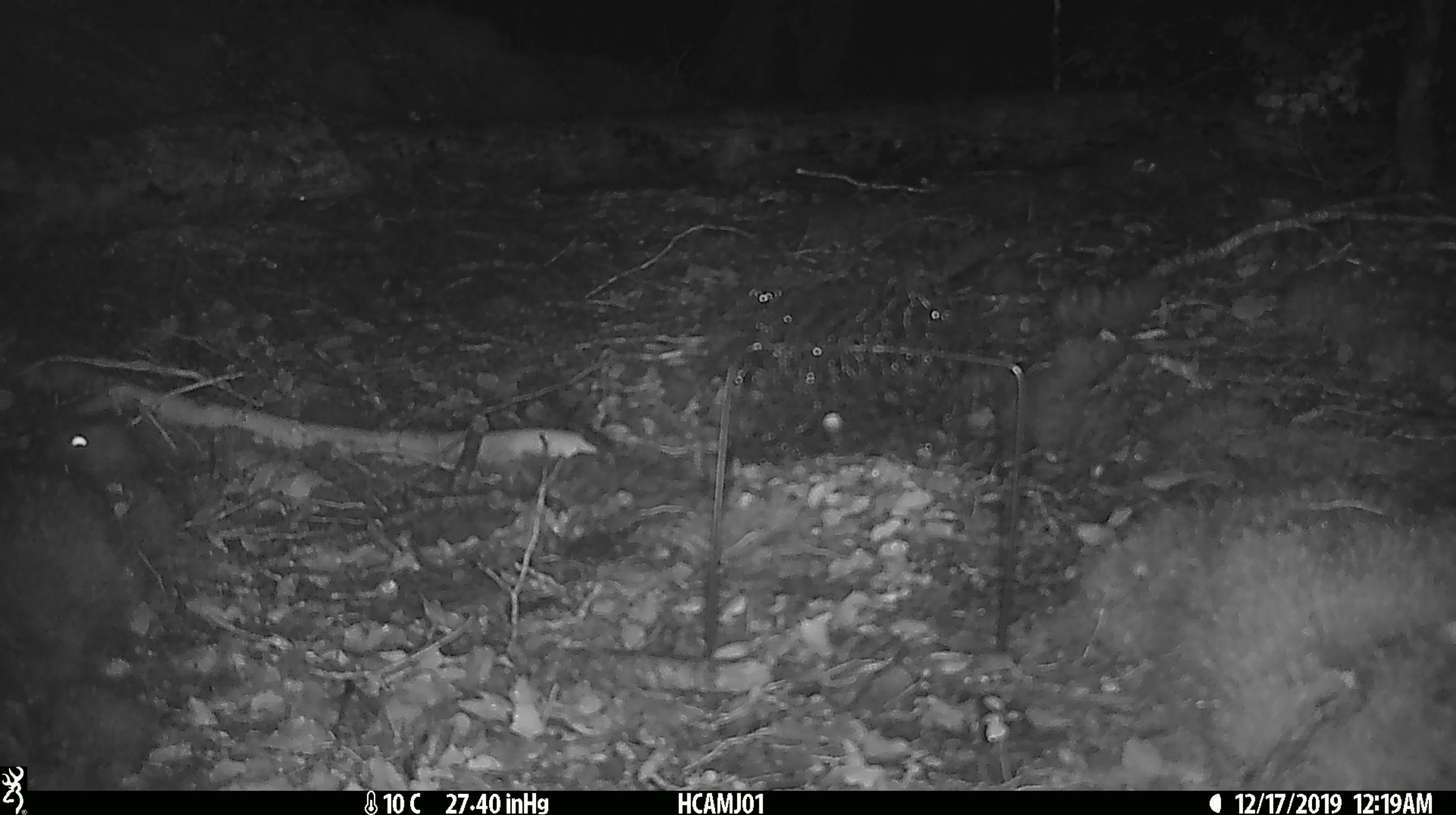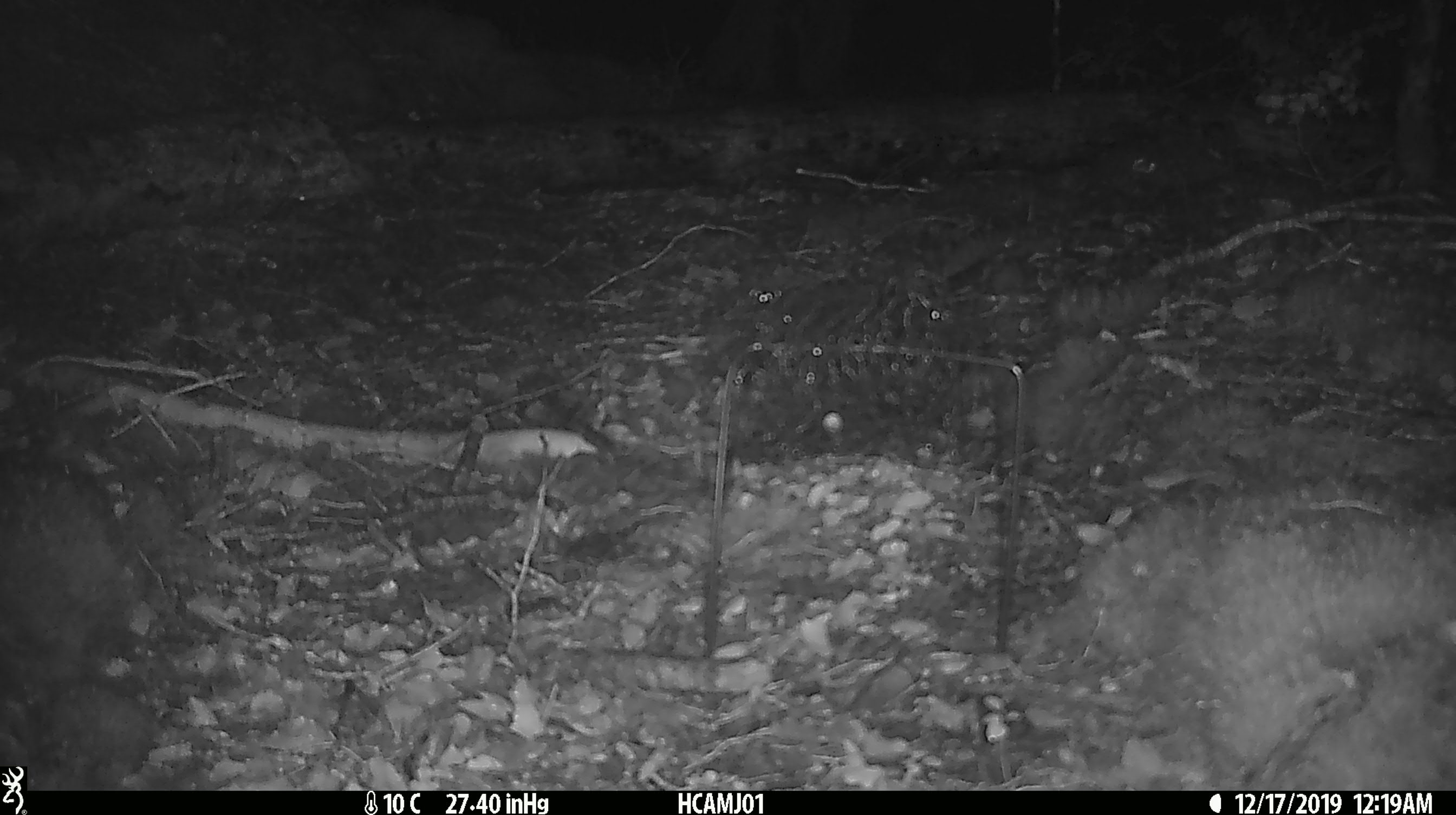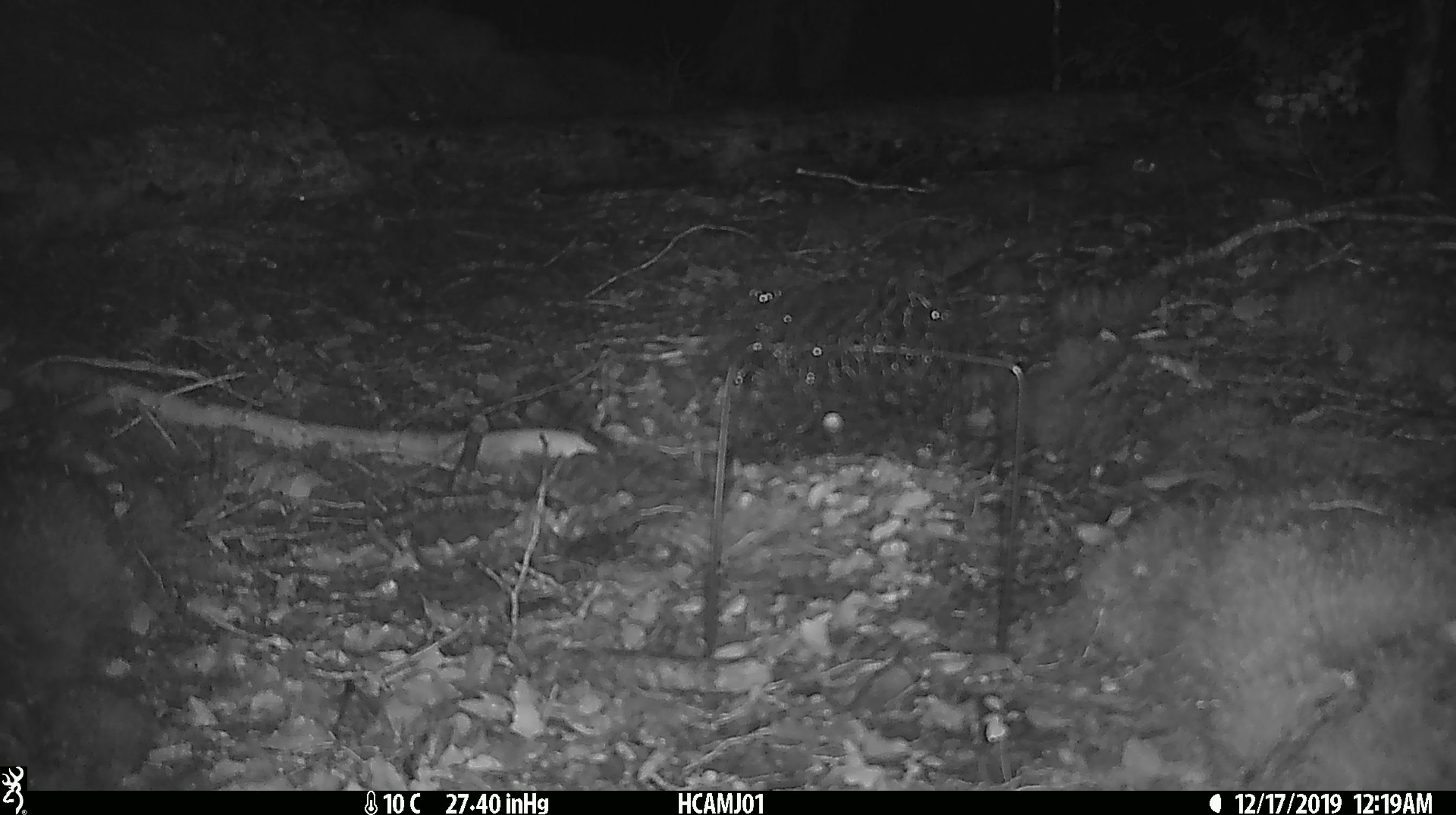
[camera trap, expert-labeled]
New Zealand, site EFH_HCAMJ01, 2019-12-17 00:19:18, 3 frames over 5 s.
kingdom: Animalia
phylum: Chordata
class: Mammalia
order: Rodentia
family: Muridae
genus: Mus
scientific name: Mus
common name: mouse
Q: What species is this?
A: Mouse (Mus).